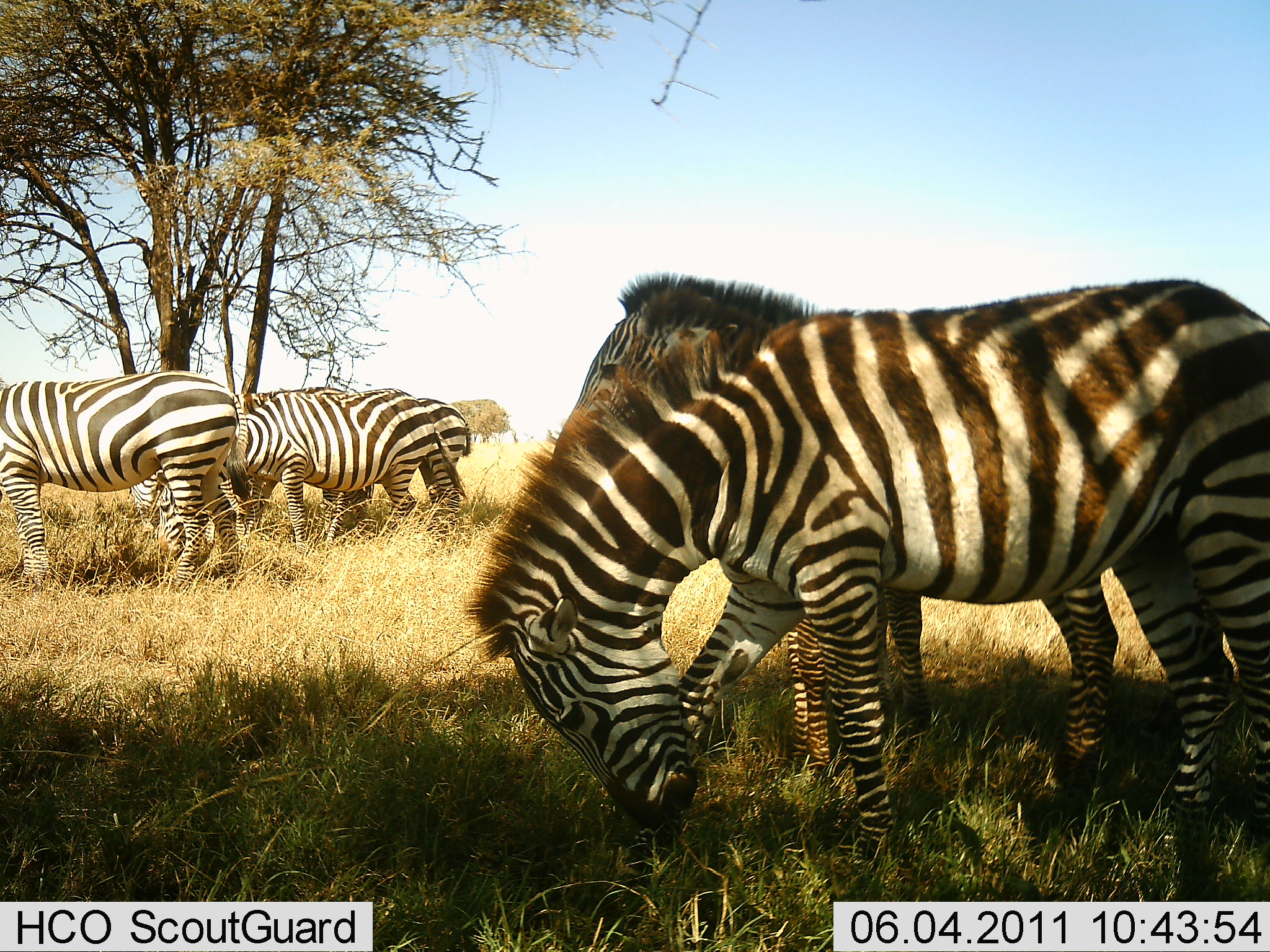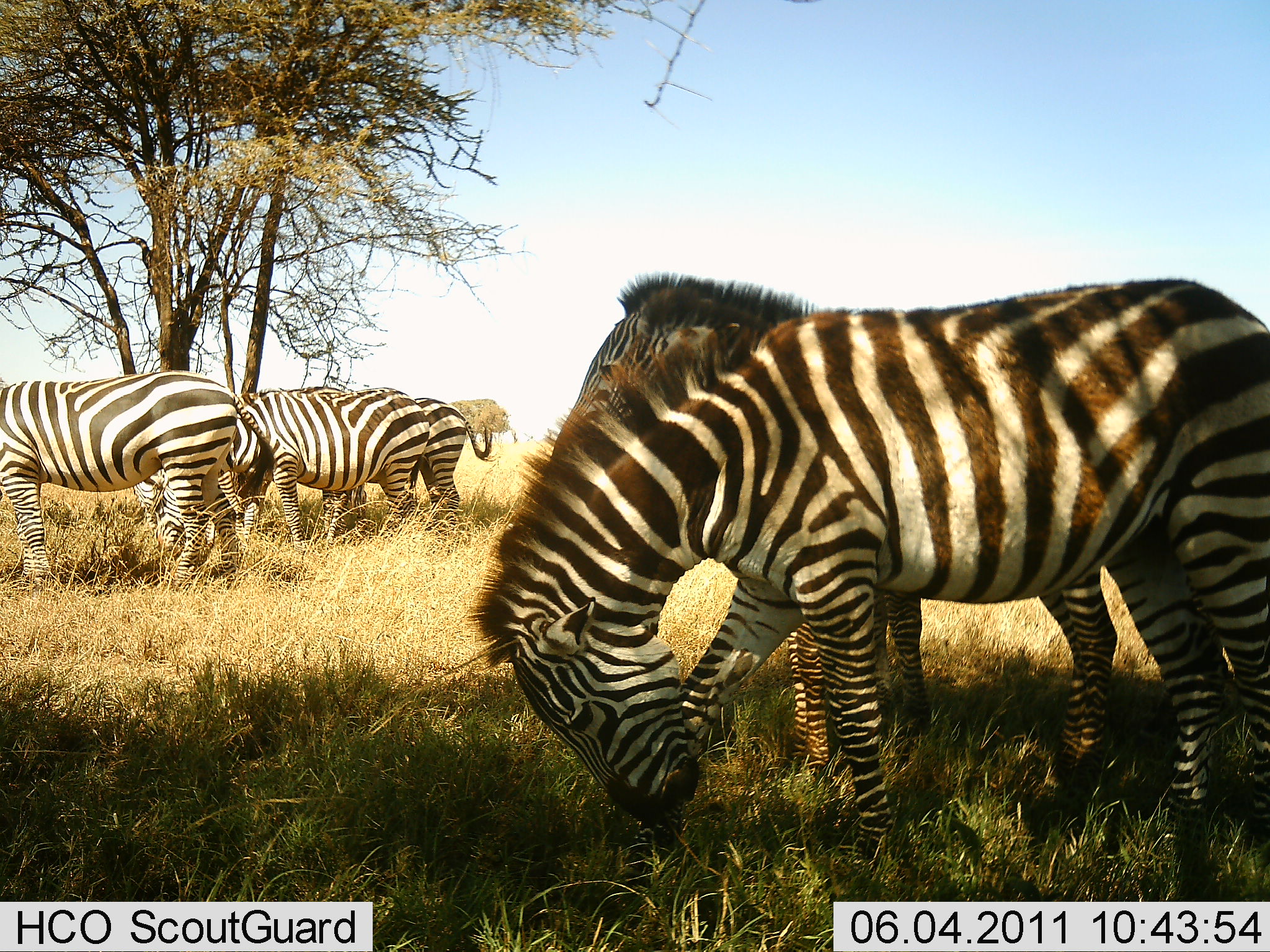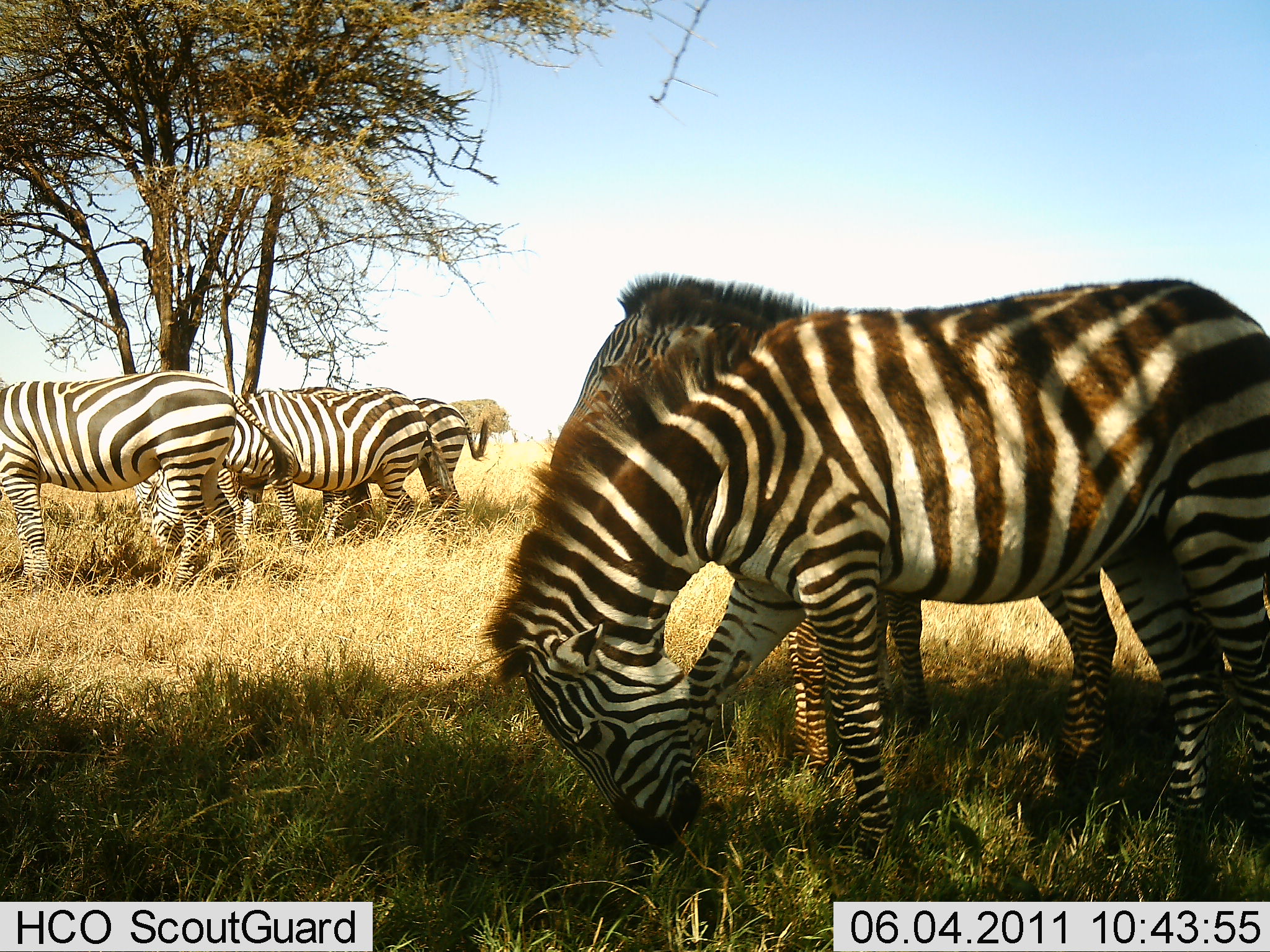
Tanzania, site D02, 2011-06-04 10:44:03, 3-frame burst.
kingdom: Animalia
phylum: Chordata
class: Mammalia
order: Perissodactyla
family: Equidae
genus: Equus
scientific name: Equus quagga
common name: plains zebra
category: zebra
Zebra (plains zebra) (Equus quagga), count 5. Behavior (volunteer vote fractions): standing 70%, resting 0%, moving 0%, interacting 0%. Young present (vote fraction): 0%. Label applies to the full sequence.